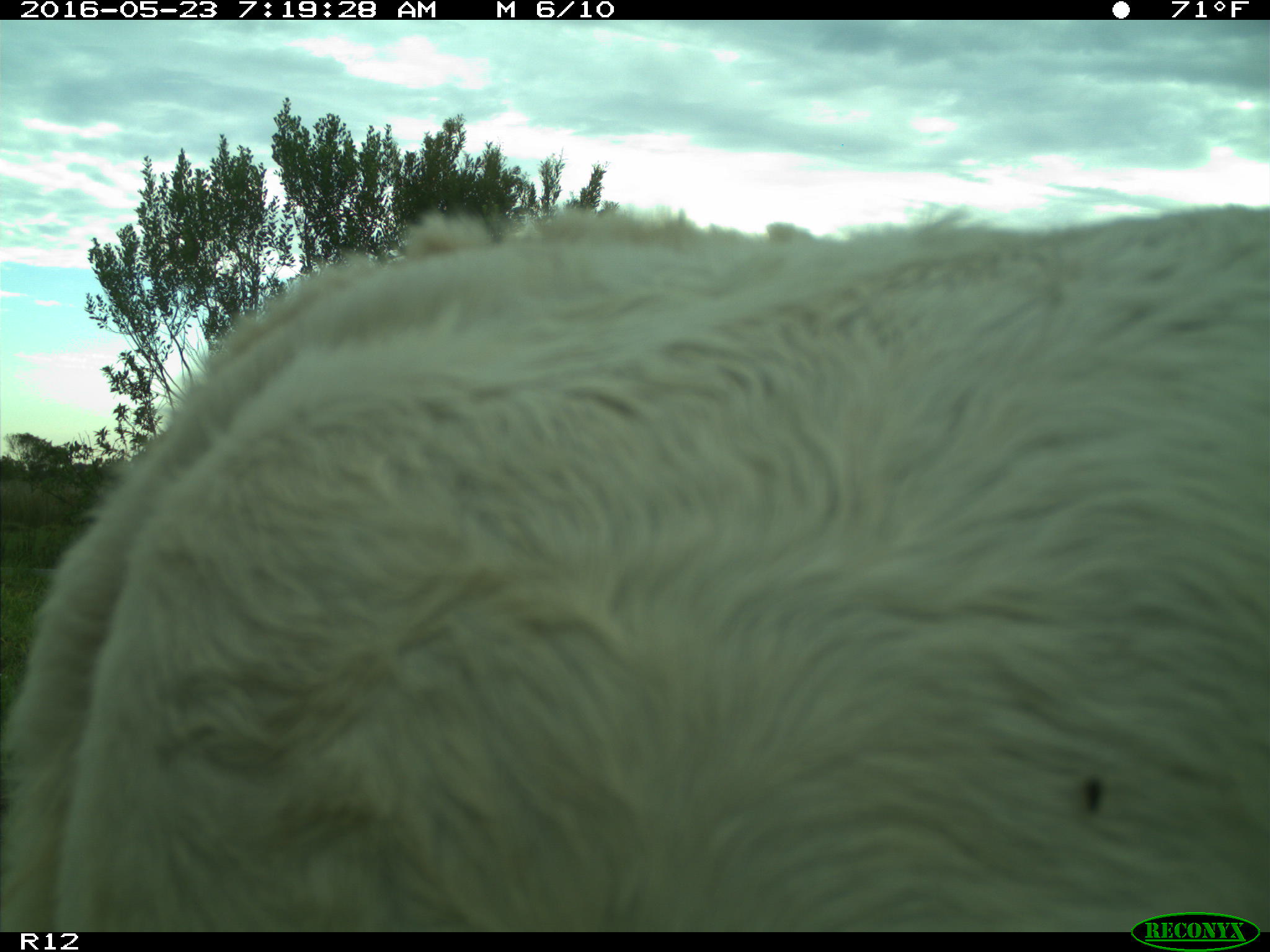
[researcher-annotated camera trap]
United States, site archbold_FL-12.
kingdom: Animalia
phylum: Chordata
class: Mammalia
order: Artiodactyla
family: Bovidae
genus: Bos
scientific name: Bos taurus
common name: domestic cow